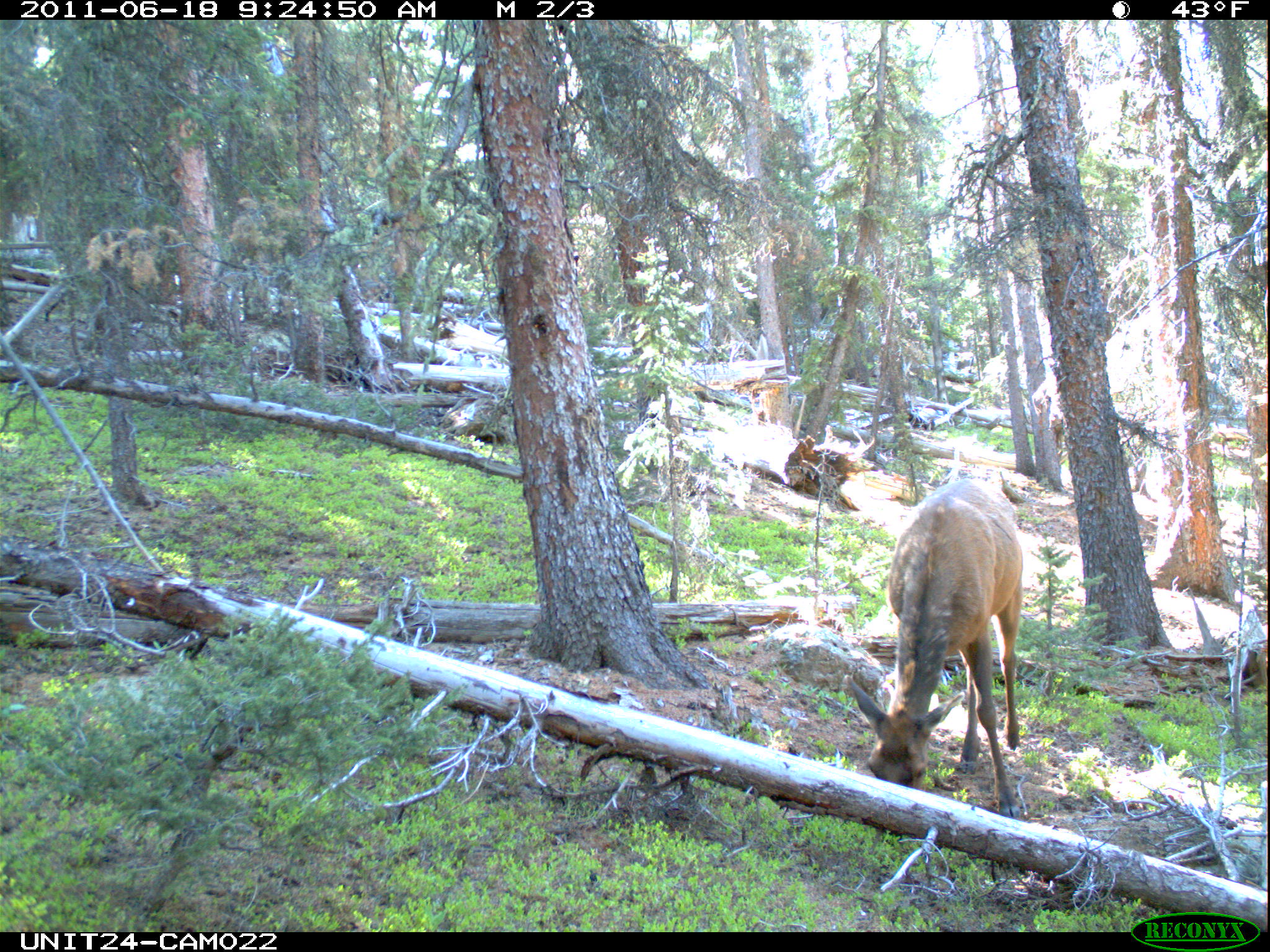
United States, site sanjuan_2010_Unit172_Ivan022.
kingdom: Animalia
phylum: Chordata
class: Mammalia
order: Artiodactyla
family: Cervidae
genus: Cervus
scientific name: Cervus elaphus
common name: red deer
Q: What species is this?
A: Cervus elaphus (red deer).